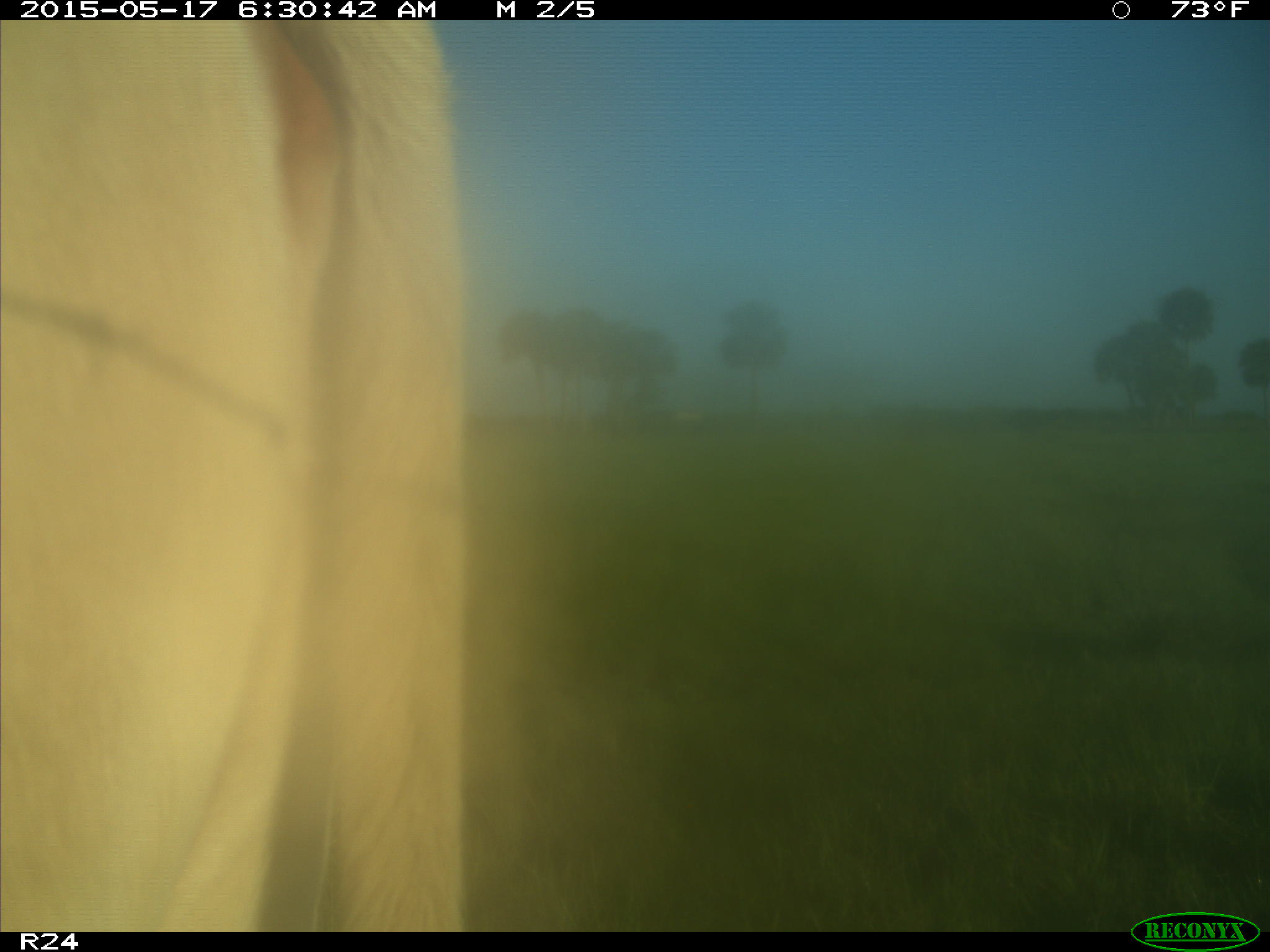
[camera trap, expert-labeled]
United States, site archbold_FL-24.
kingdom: Animalia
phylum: Chordata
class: Mammalia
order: Artiodactyla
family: Bovidae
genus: Bos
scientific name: Bos taurus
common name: domestic cow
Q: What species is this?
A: Bos taurus (domestic cow).